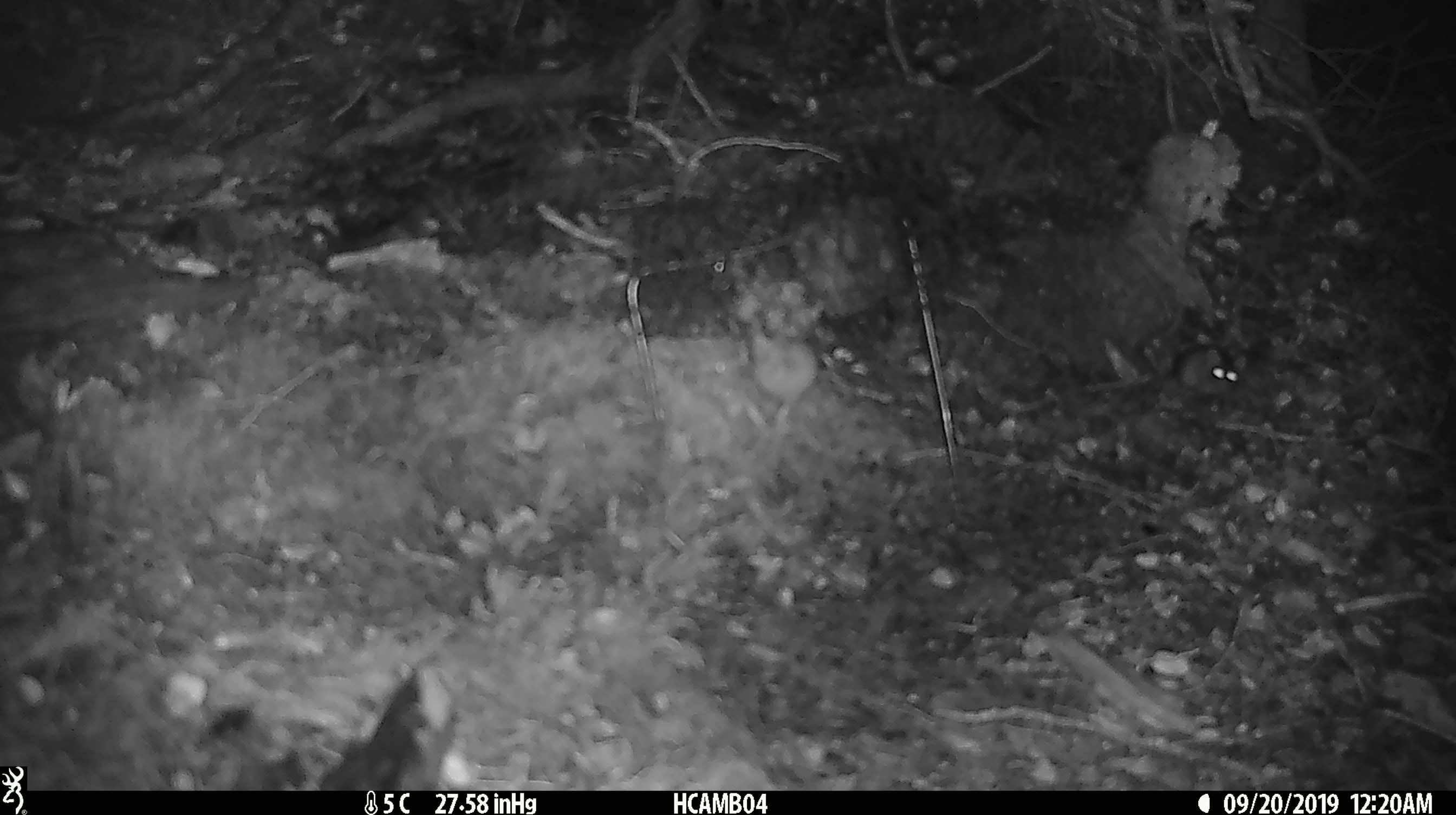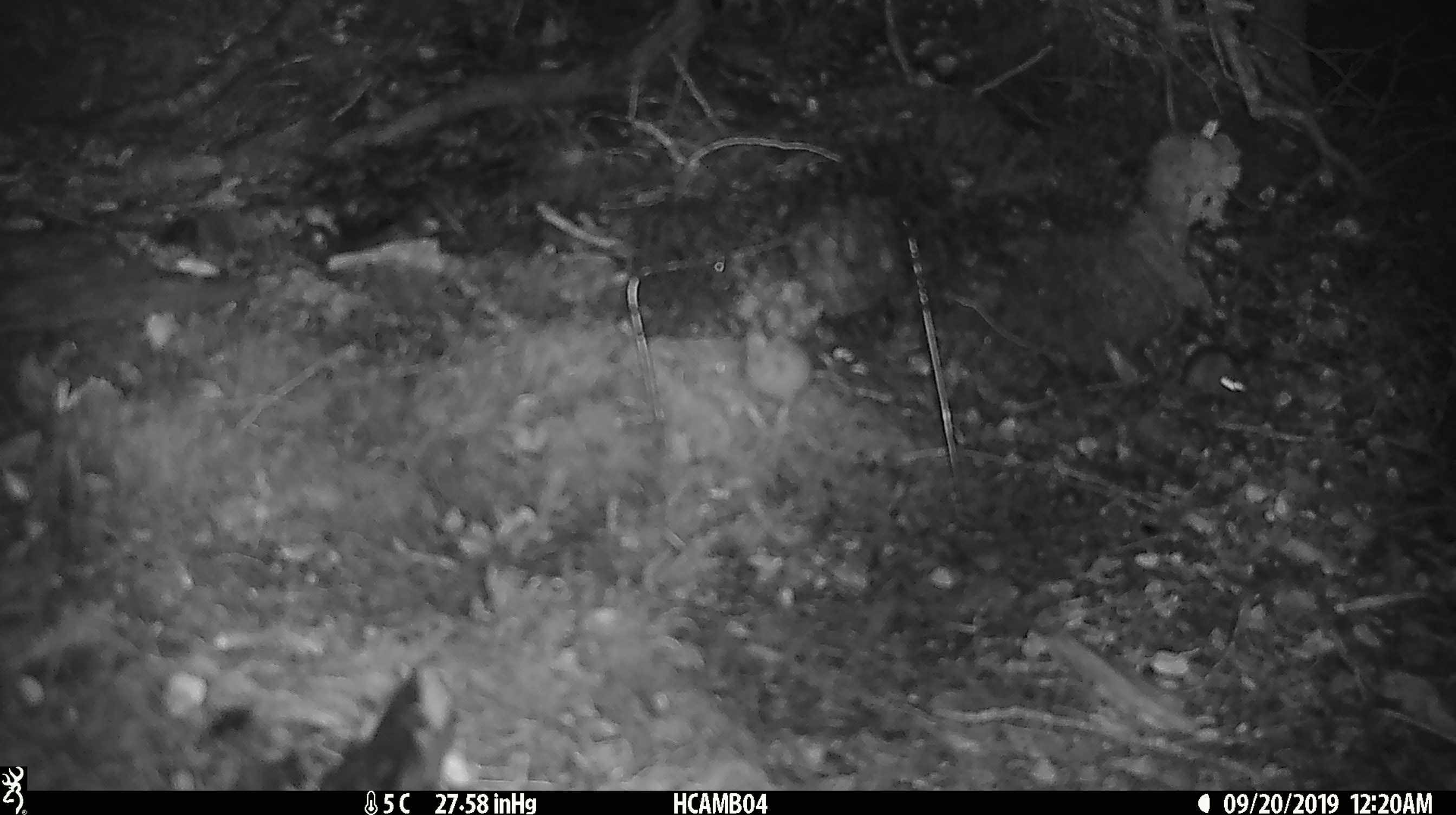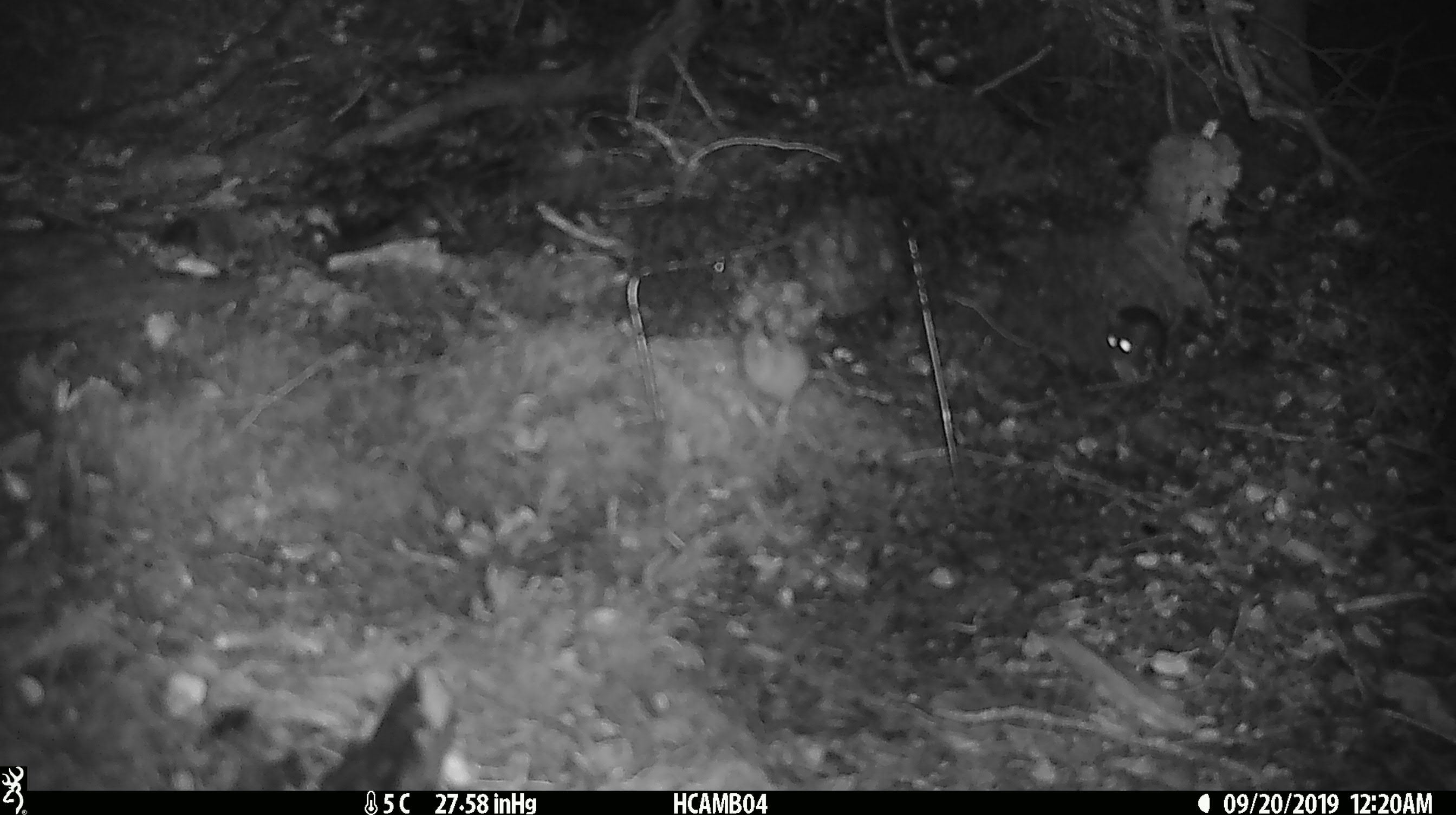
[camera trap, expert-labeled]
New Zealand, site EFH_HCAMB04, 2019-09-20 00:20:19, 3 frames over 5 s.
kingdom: Animalia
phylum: Chordata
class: Mammalia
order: Rodentia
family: Muridae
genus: Mus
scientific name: Mus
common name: mouse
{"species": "mouse (Mus)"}